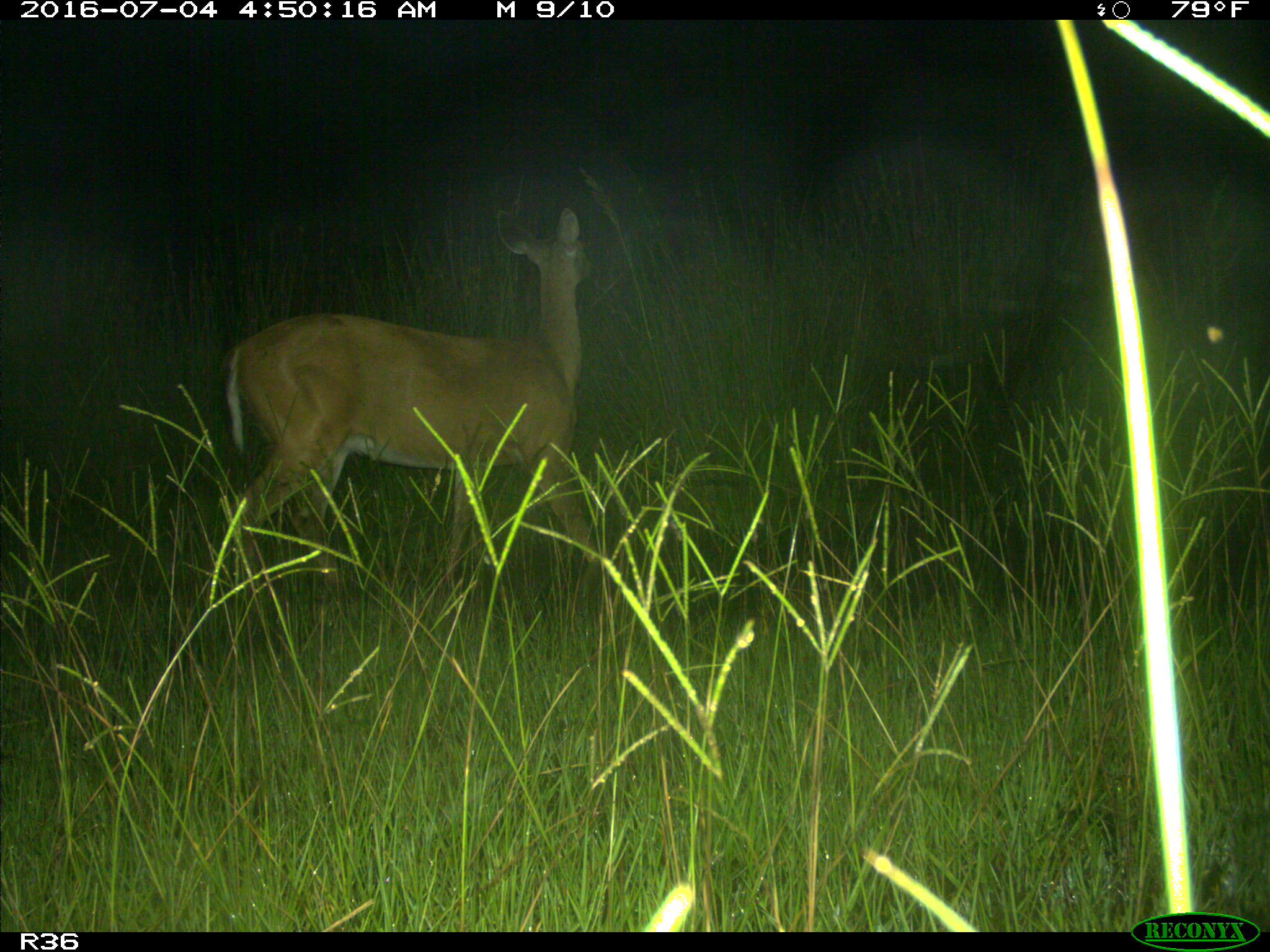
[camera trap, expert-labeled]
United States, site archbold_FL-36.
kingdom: Animalia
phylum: Chordata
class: Mammalia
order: Artiodactyla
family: Cervidae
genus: Odocoileus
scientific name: Odocoileus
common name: deer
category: unidentified deer